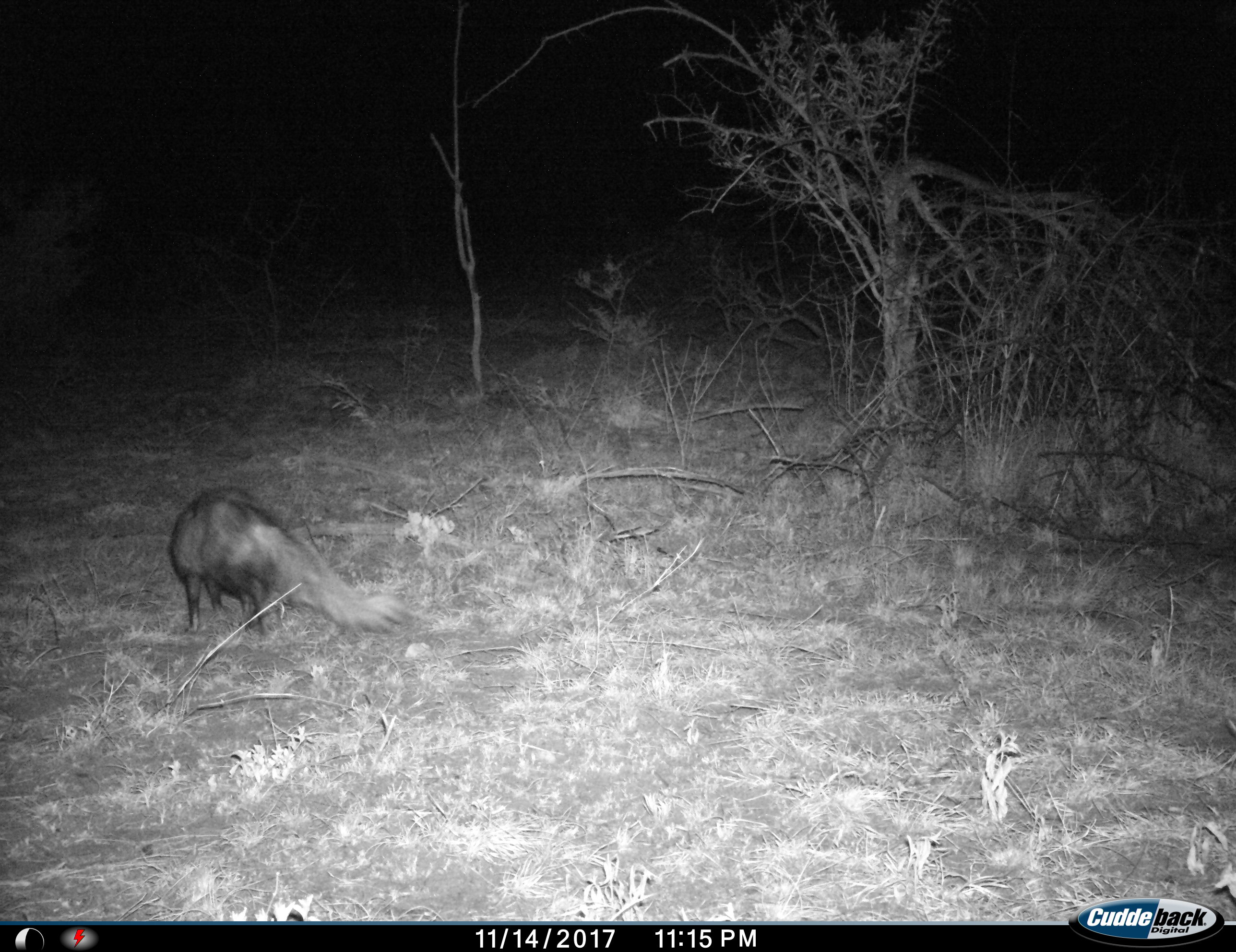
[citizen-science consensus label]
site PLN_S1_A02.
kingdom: Animalia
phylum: Chordata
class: Mammalia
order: Carnivora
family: Herpestidae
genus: Ichneumia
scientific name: Ichneumia albicauda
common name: white-tailed mongoose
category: mongoosewhitetailed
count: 1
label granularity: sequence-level